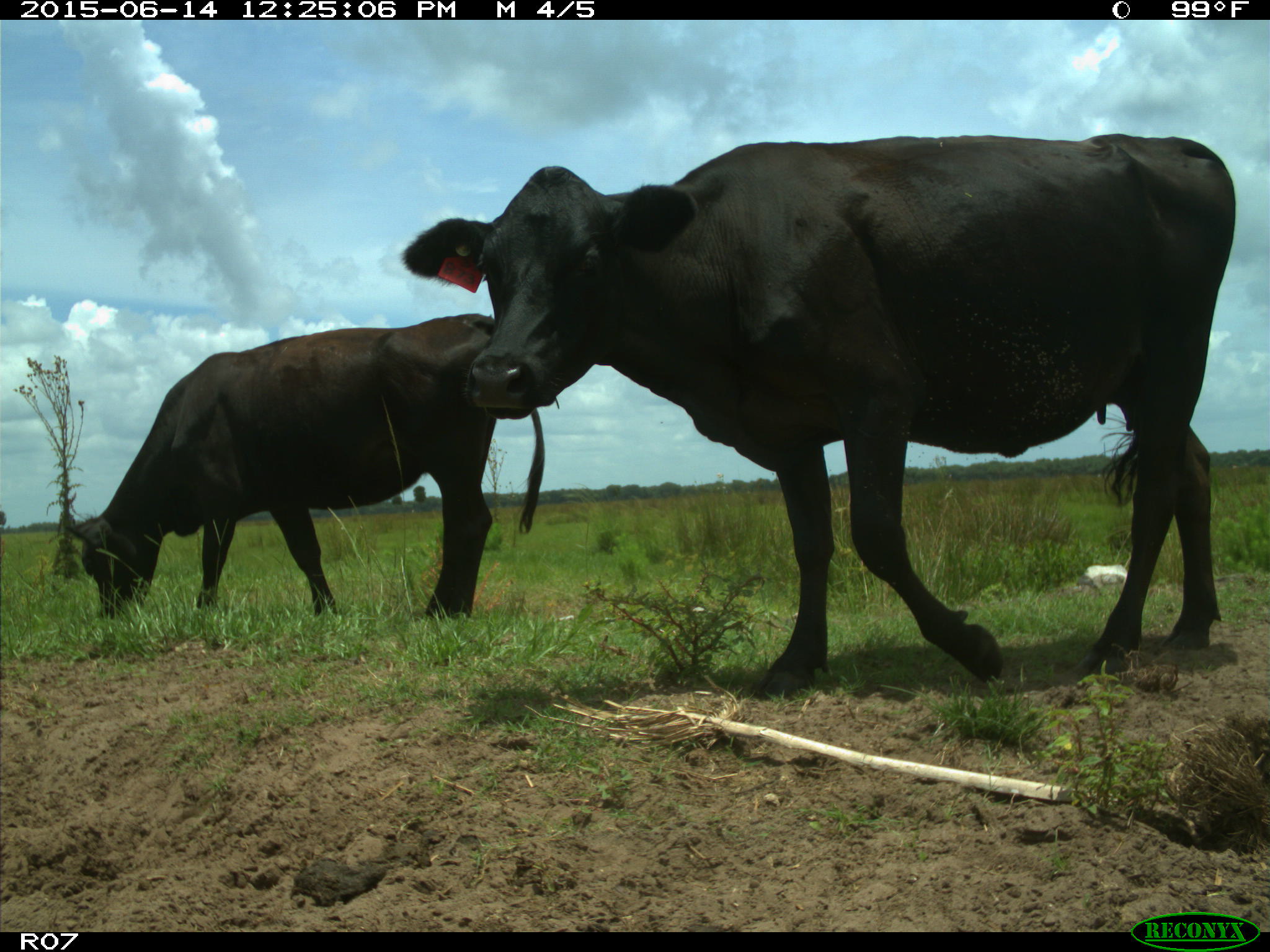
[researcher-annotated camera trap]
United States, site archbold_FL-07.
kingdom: Animalia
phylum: Chordata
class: Mammalia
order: Artiodactyla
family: Bovidae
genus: Bos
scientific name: Bos taurus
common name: domestic cow